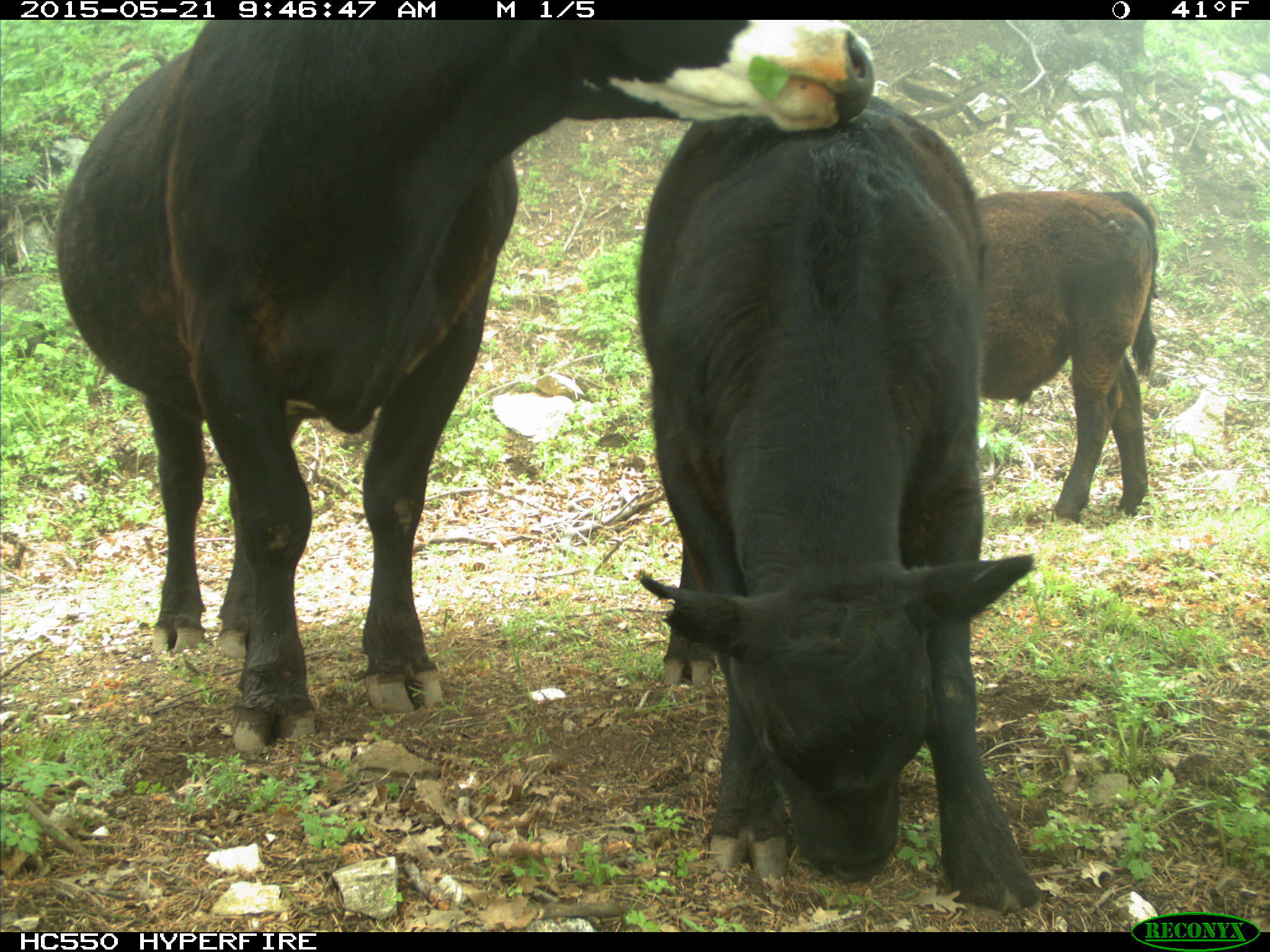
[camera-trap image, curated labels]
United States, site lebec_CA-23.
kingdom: Animalia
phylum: Chordata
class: Mammalia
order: Artiodactyla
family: Bovidae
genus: Bos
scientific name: Bos taurus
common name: domestic cow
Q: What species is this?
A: Bos taurus (domestic cow).